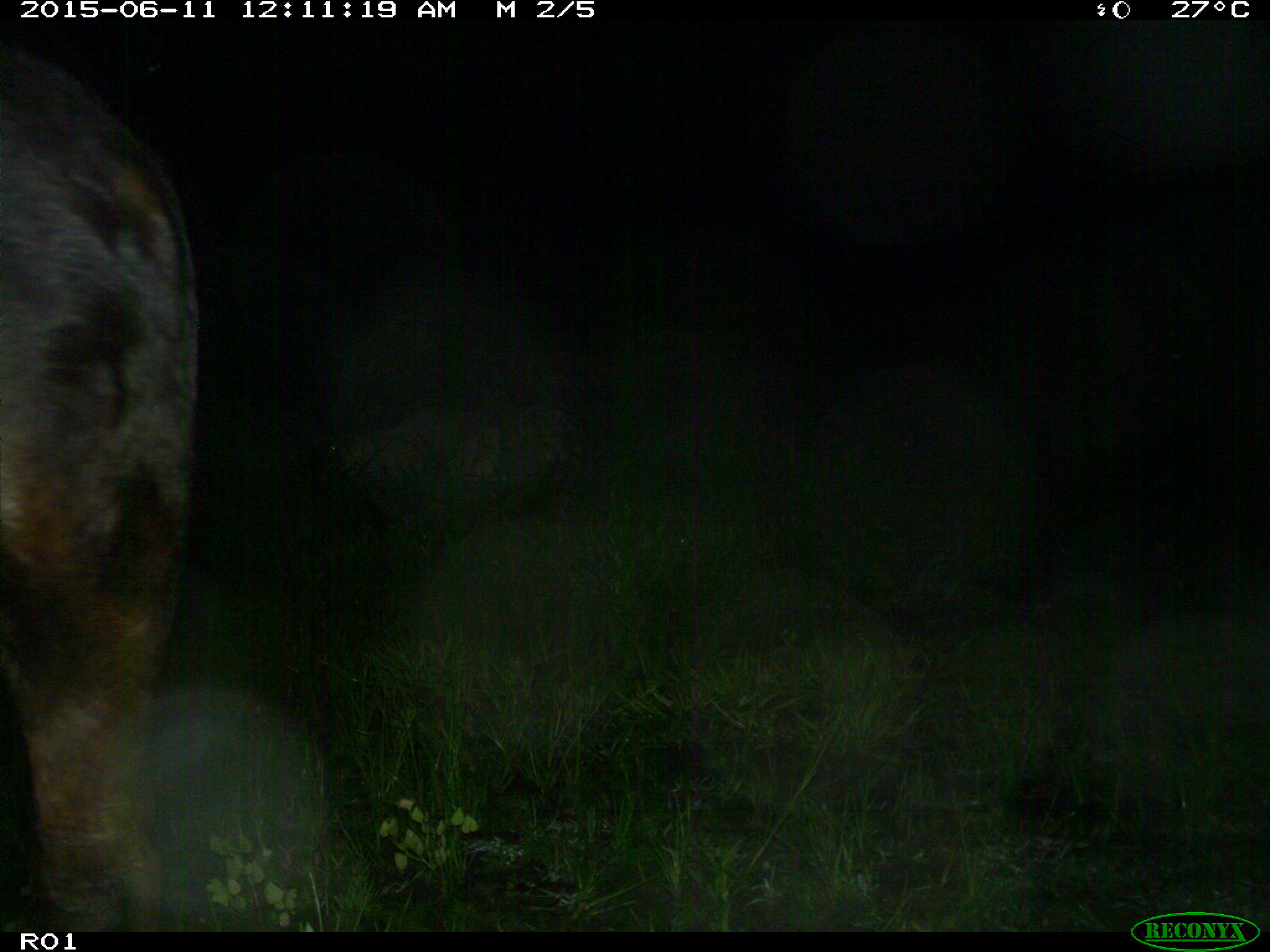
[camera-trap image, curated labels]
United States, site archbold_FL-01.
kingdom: Animalia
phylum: Chordata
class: Mammalia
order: Artiodactyla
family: Bovidae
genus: Bos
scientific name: Bos taurus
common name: domestic cow